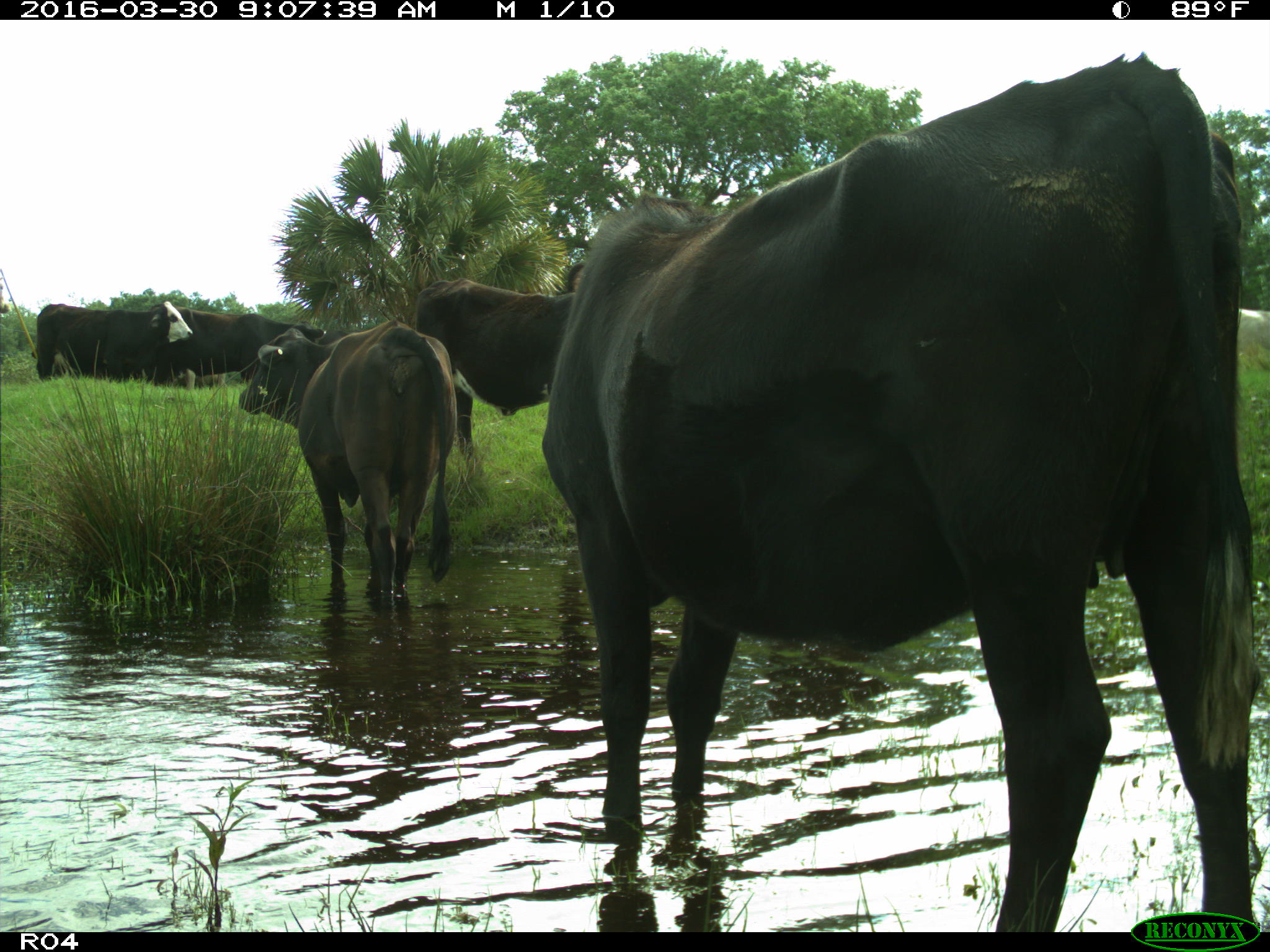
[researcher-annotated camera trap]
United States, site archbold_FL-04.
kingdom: Animalia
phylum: Chordata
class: Mammalia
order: Artiodactyla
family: Bovidae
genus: Bos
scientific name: Bos taurus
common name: domestic cow